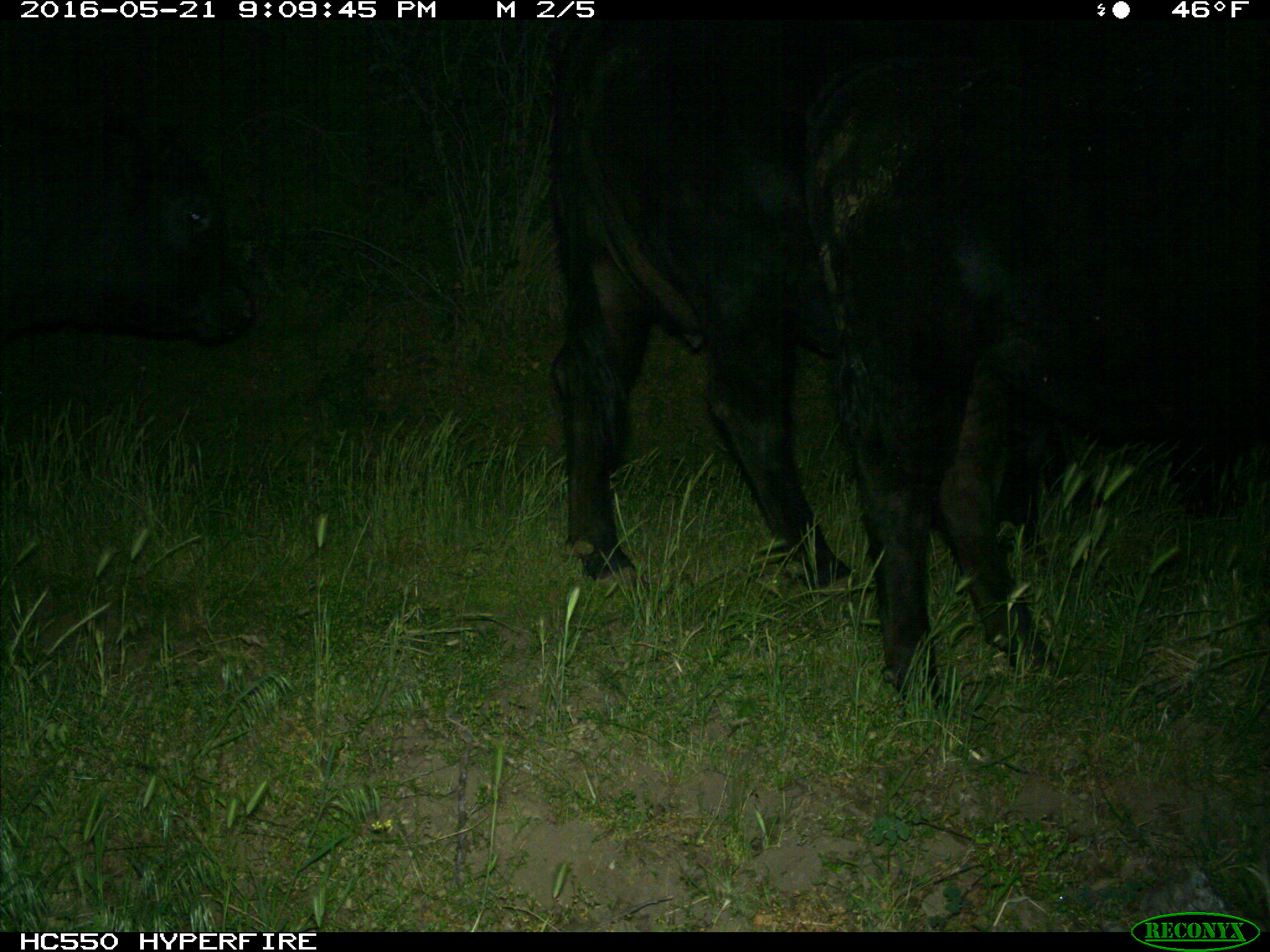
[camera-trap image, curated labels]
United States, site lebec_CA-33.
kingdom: Animalia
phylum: Chordata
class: Mammalia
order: Artiodactyla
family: Bovidae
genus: Bos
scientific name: Bos taurus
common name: domestic cow